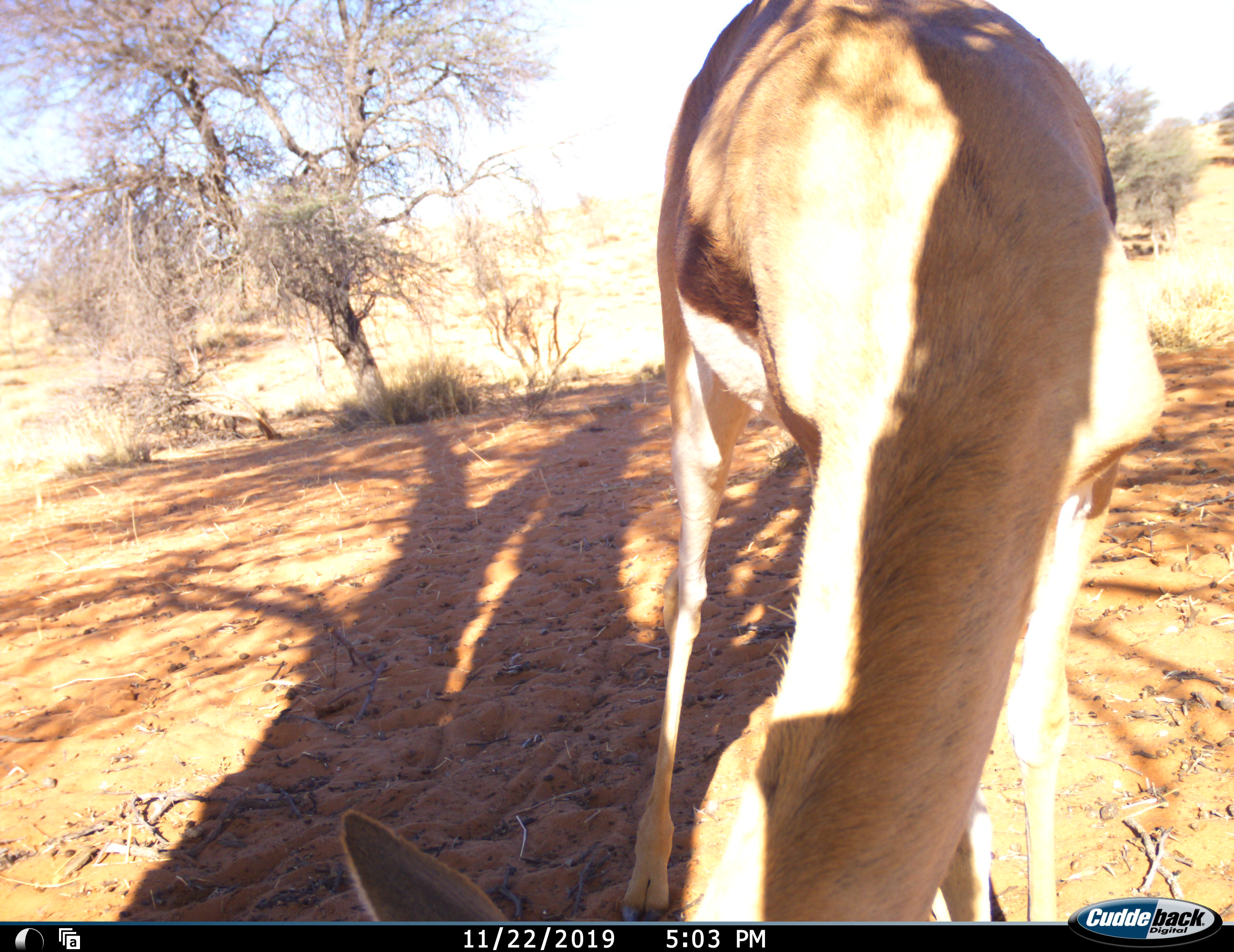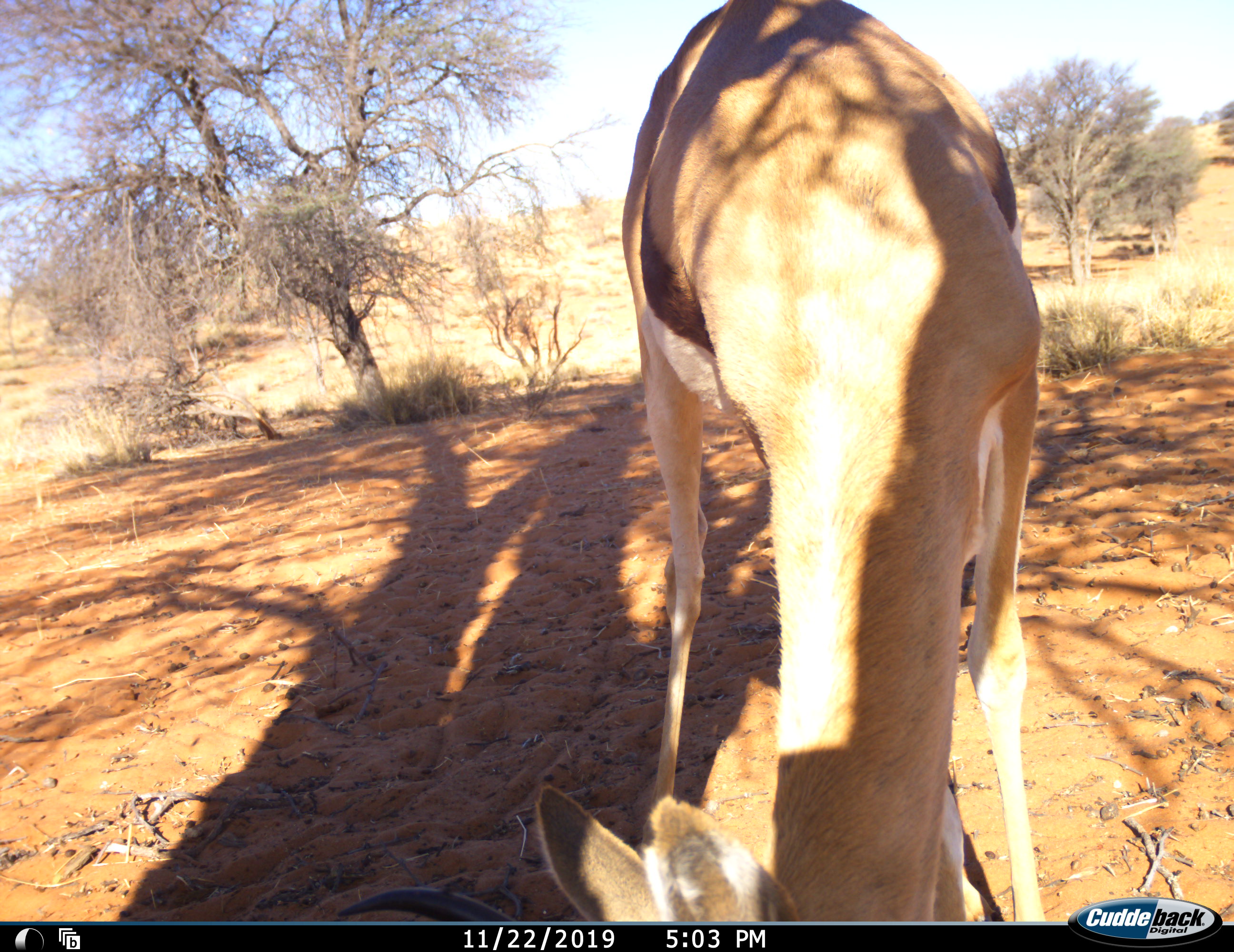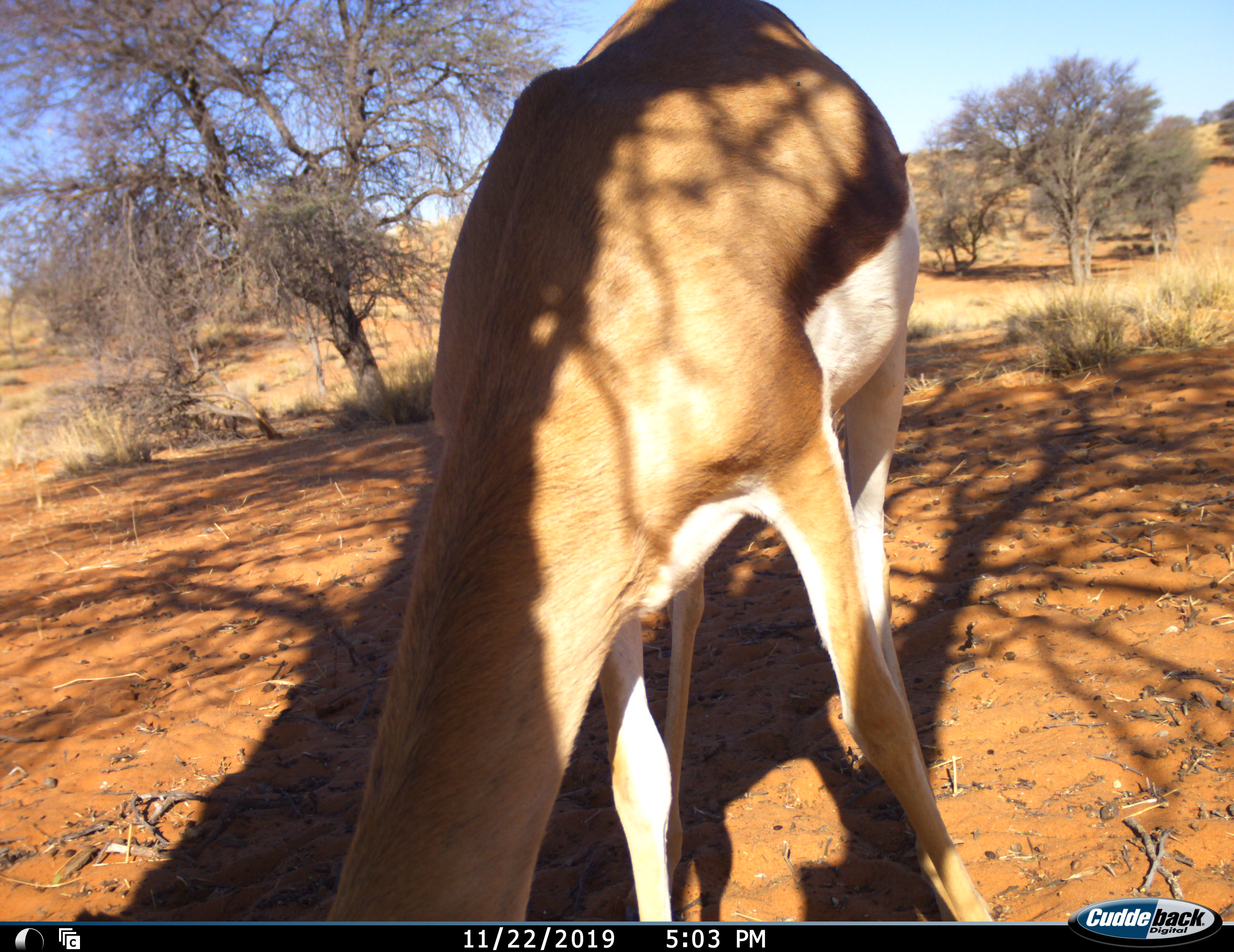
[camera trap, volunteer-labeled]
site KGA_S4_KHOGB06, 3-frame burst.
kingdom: Animalia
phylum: Chordata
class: Mammalia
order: Artiodactyla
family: Bovidae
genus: Antidorcas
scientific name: Antidorcas marsupialis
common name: springbok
Springbok (Antidorcas marsupialis), count 1. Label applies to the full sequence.